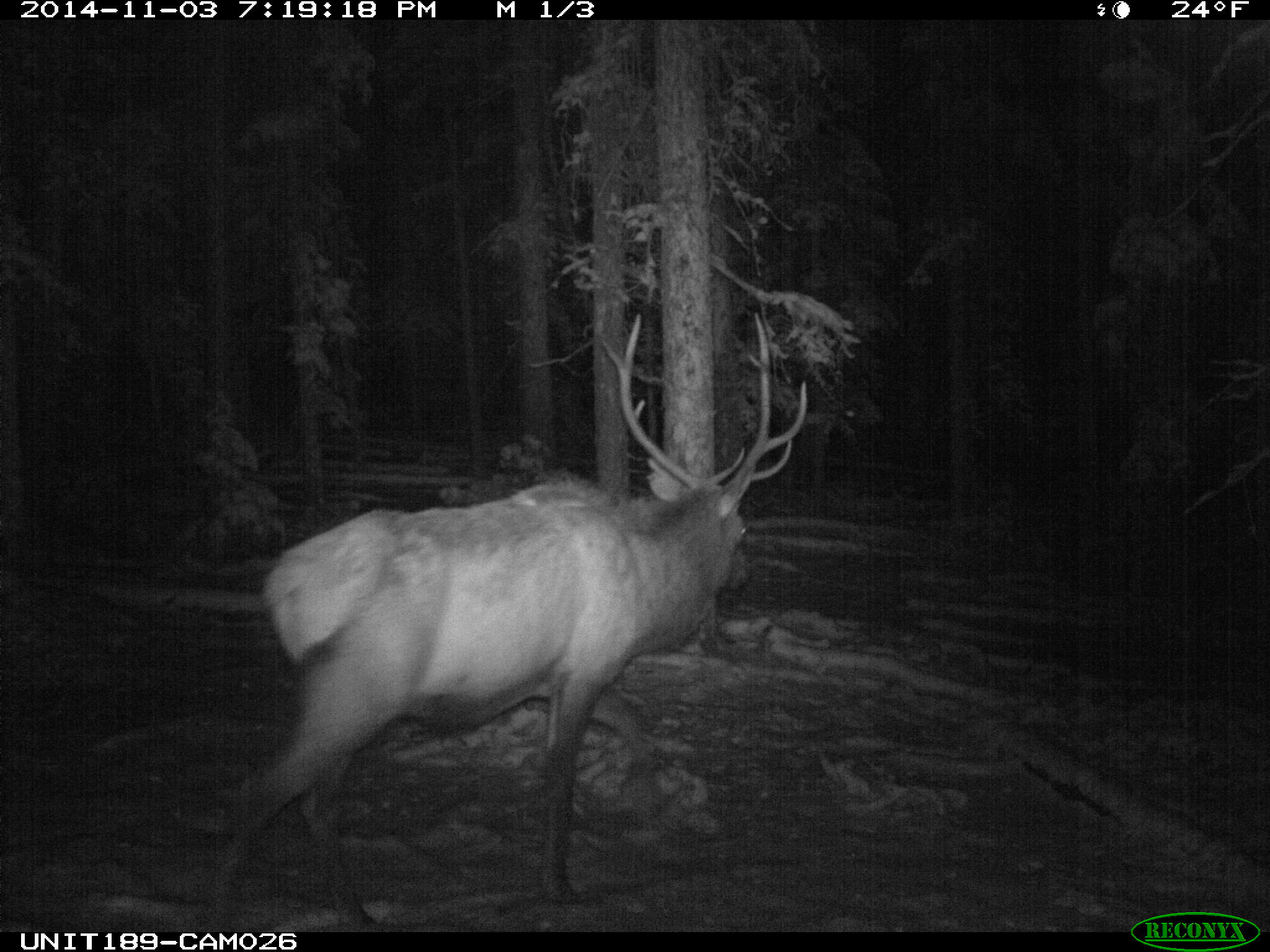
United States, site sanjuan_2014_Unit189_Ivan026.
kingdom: Animalia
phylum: Chordata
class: Mammalia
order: Artiodactyla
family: Cervidae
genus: Cervus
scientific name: Cervus elaphus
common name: red deer